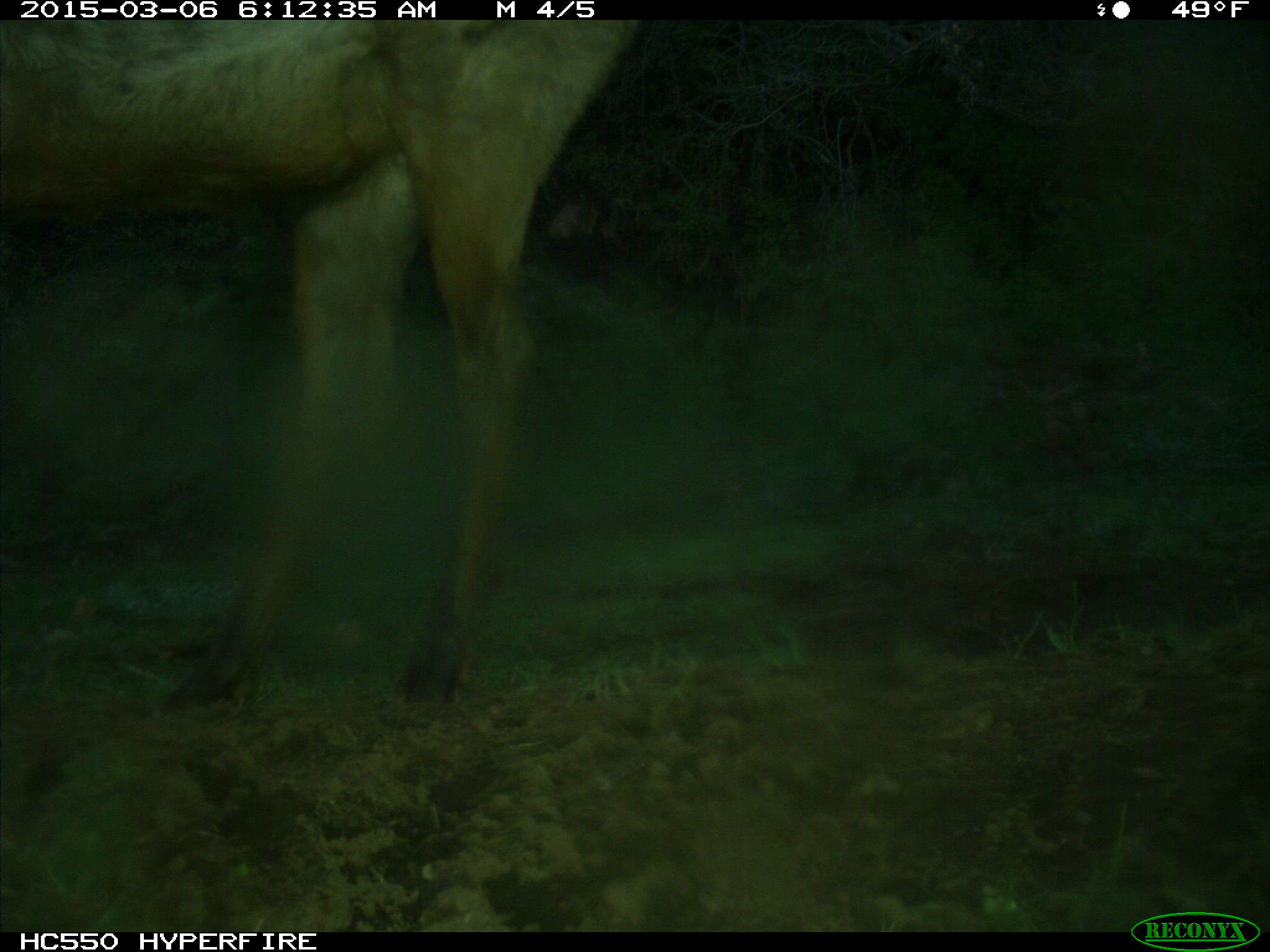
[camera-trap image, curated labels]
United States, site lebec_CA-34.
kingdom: Animalia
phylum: Chordata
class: Mammalia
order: Artiodactyla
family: Cervidae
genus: Cervus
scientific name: Cervus canadensis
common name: elk